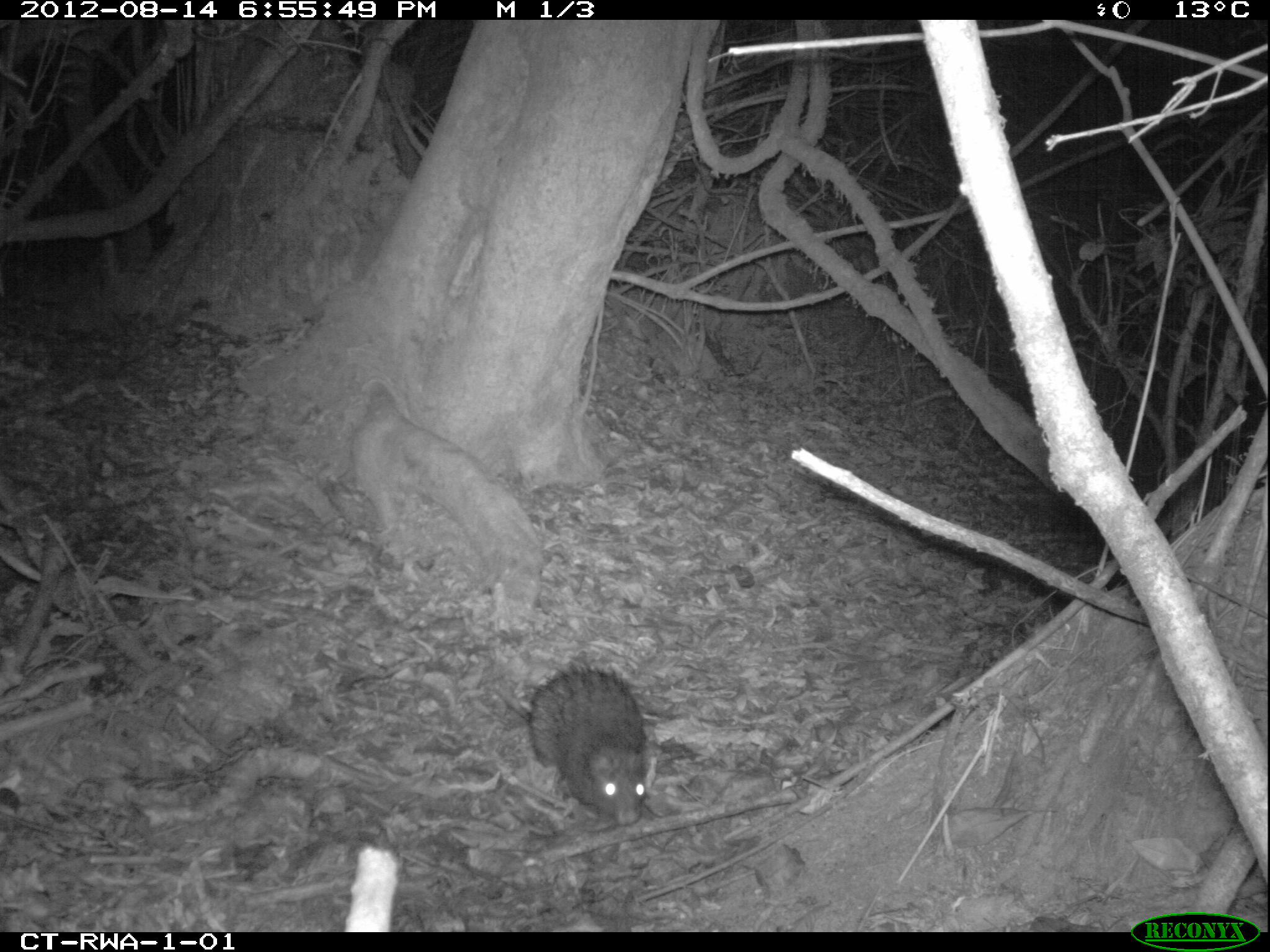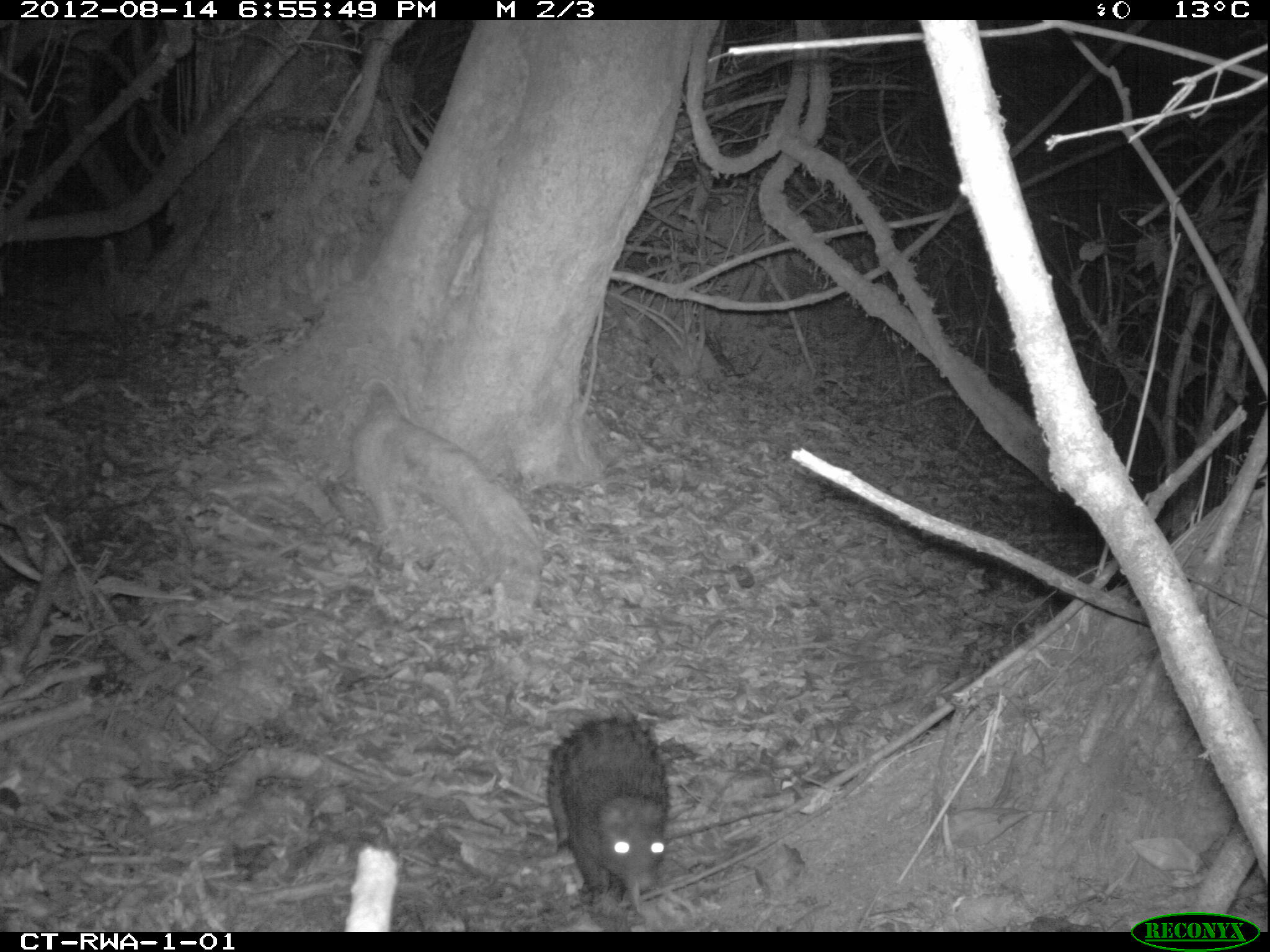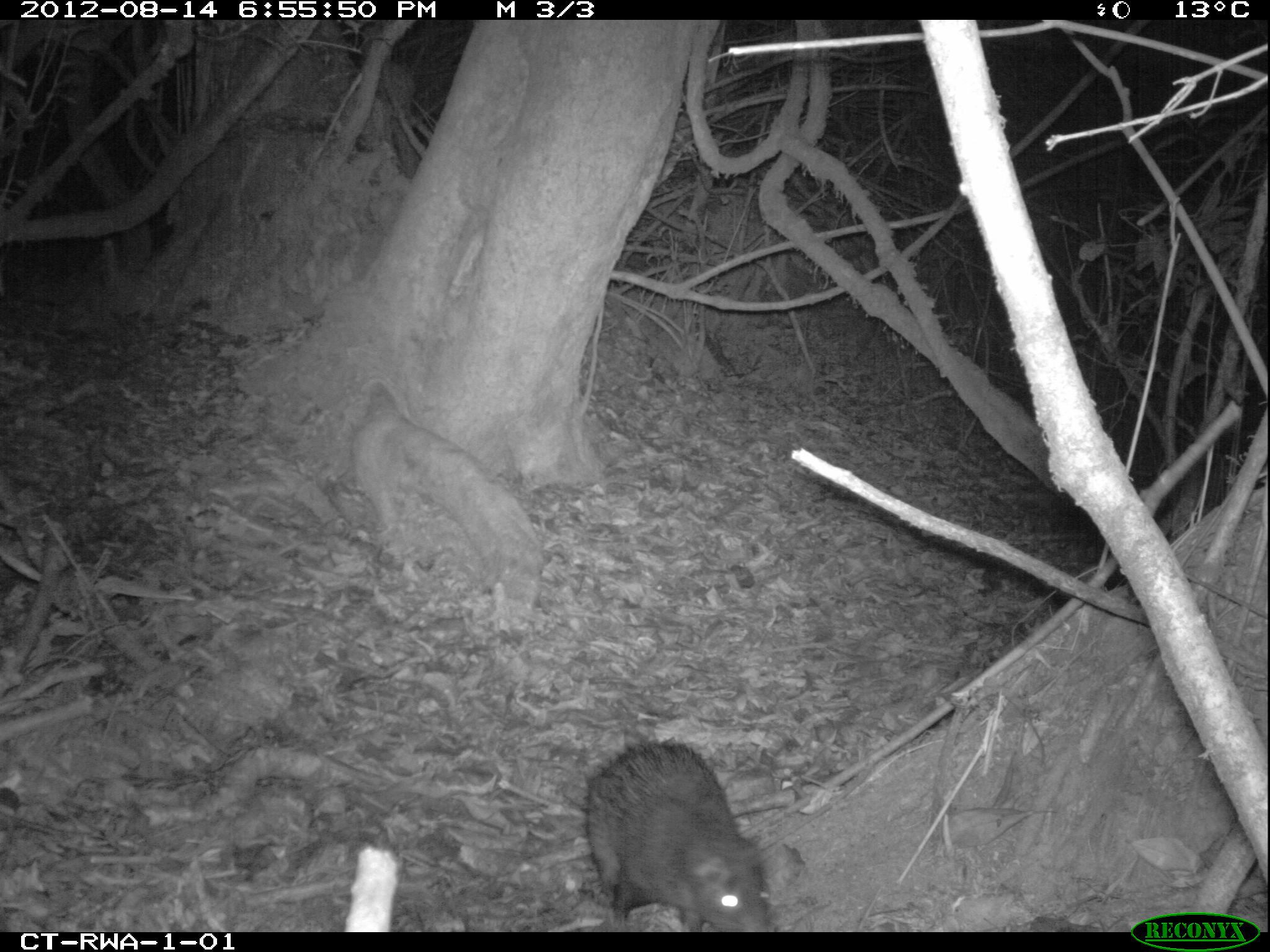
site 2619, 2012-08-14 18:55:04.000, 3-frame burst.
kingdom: Animalia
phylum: Chordata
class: Mammalia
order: Rodentia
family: Hystricidae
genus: Atherurus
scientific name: Atherurus africanus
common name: african brush-tailed porcupine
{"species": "Atherurus africanus (african brush-tailed porcupine)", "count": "1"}